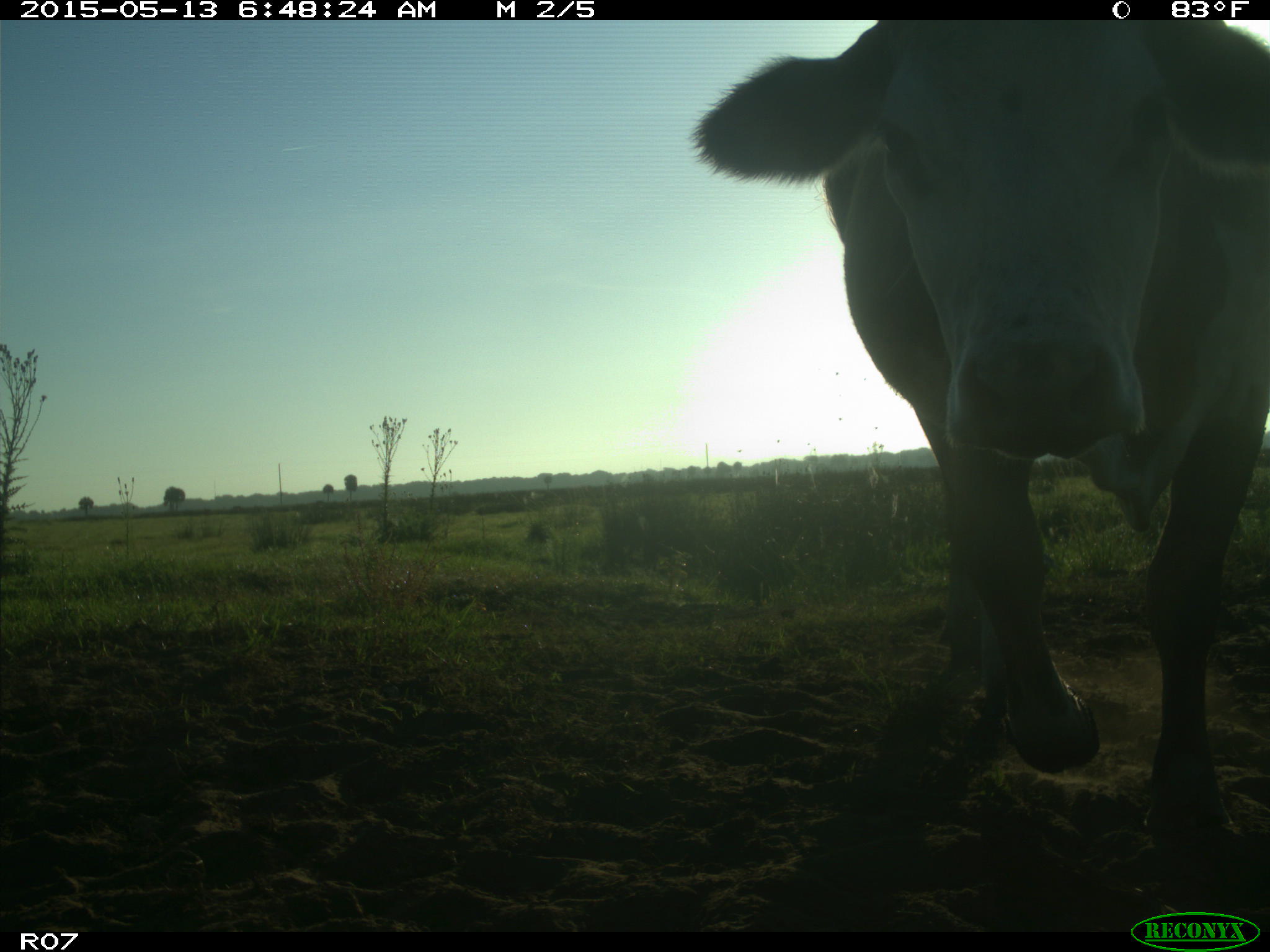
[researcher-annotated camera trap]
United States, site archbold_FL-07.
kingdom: Animalia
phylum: Chordata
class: Mammalia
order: Artiodactyla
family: Bovidae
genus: Bos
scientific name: Bos taurus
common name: domestic cow